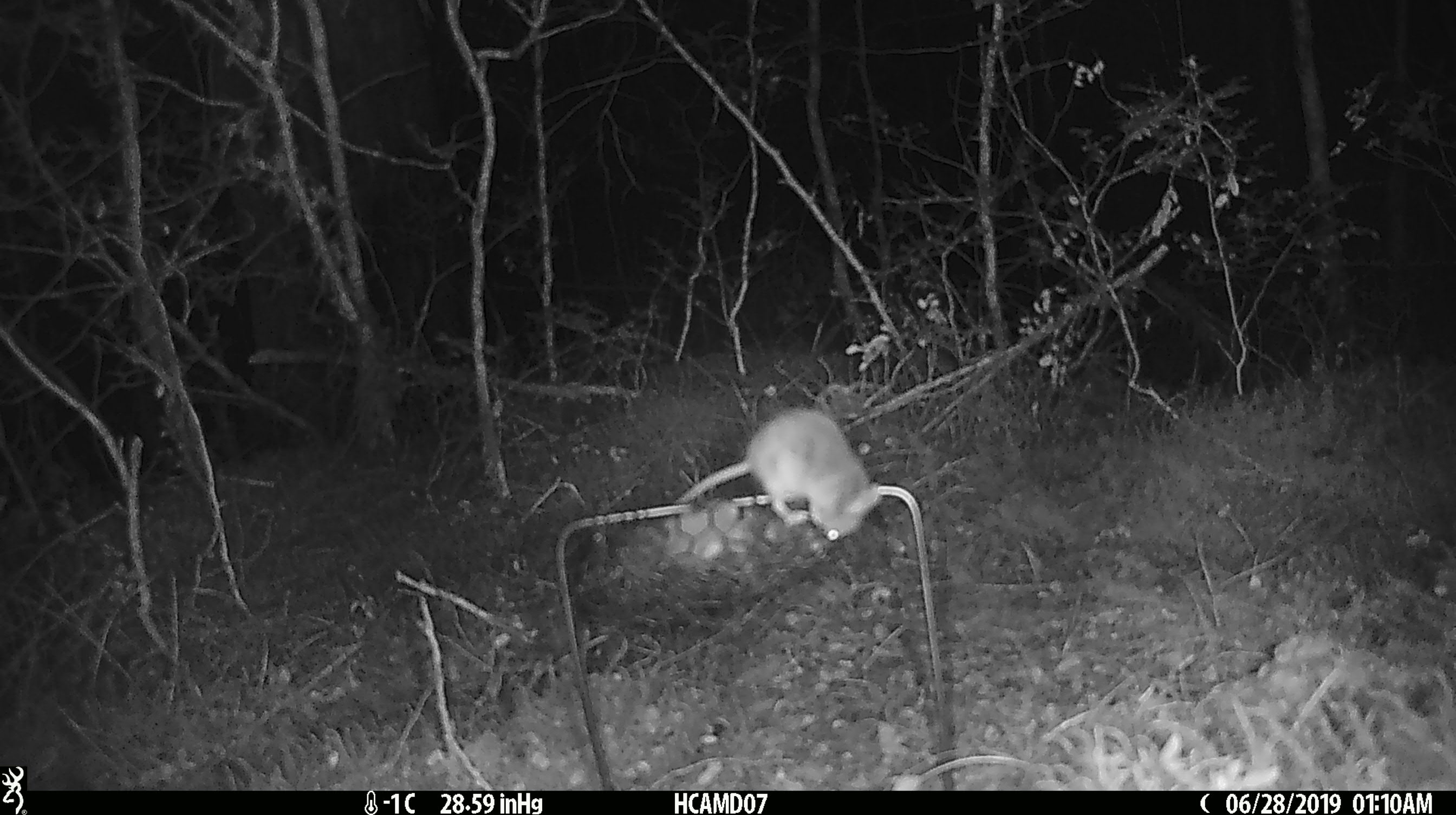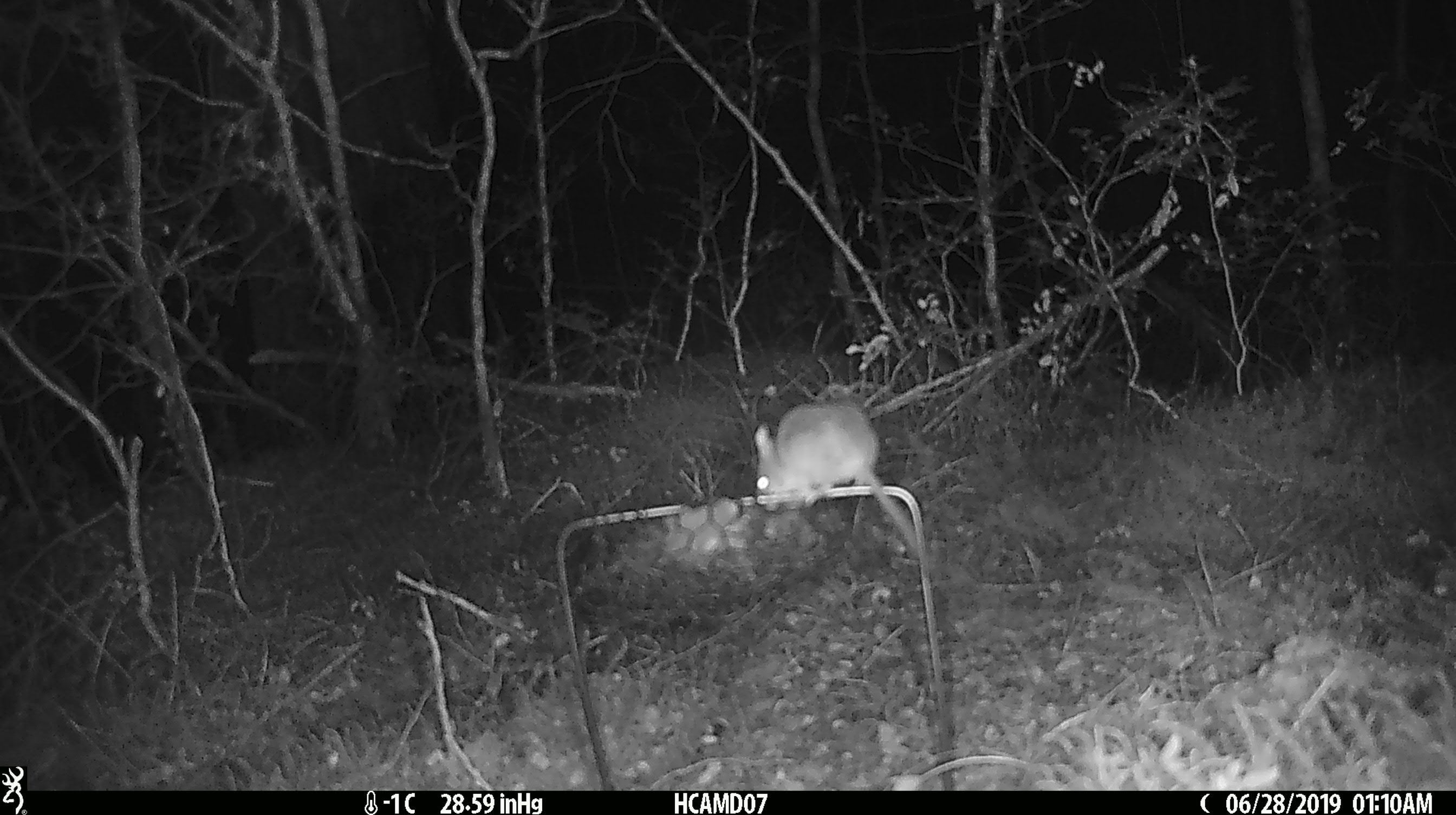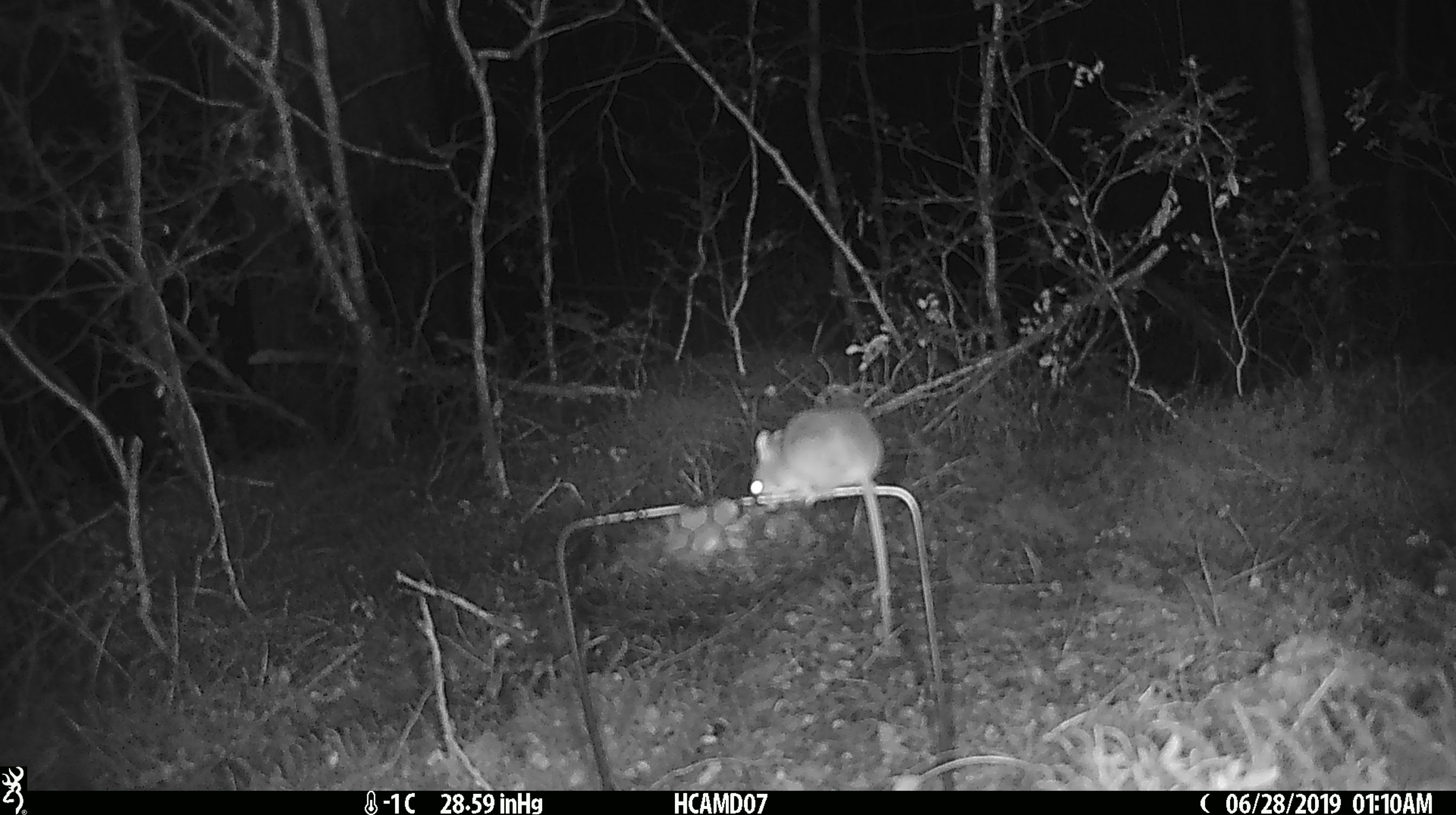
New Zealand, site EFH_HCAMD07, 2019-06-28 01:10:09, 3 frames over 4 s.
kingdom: Animalia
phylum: Chordata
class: Mammalia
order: Rodentia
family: Muridae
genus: Mus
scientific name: Mus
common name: mouse